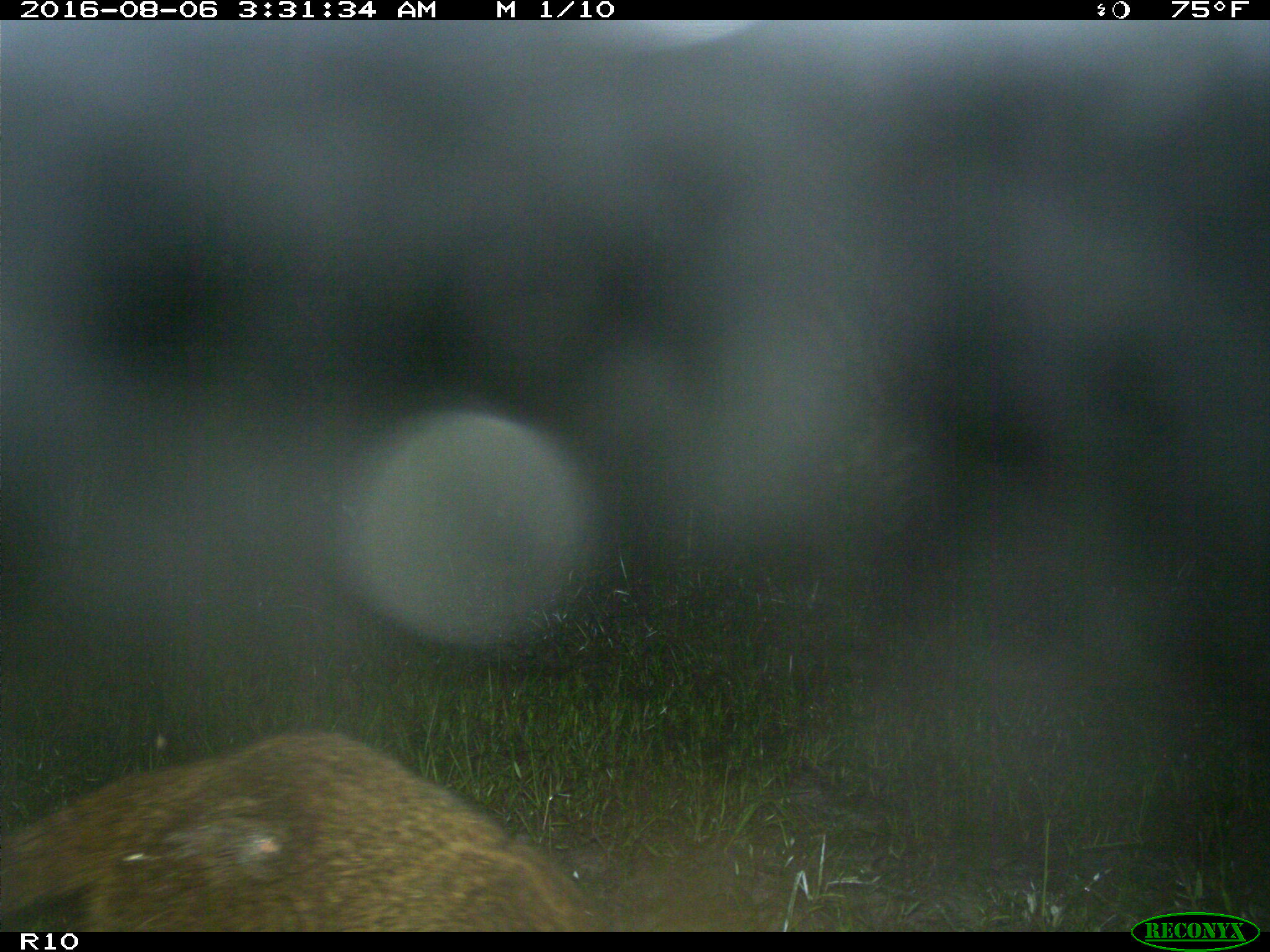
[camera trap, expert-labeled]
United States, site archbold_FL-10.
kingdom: Animalia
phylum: Chordata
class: Mammalia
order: Carnivora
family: Procyonidae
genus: Procyon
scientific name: Procyon lotor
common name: common raccoon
Procyon lotor (common raccoon).